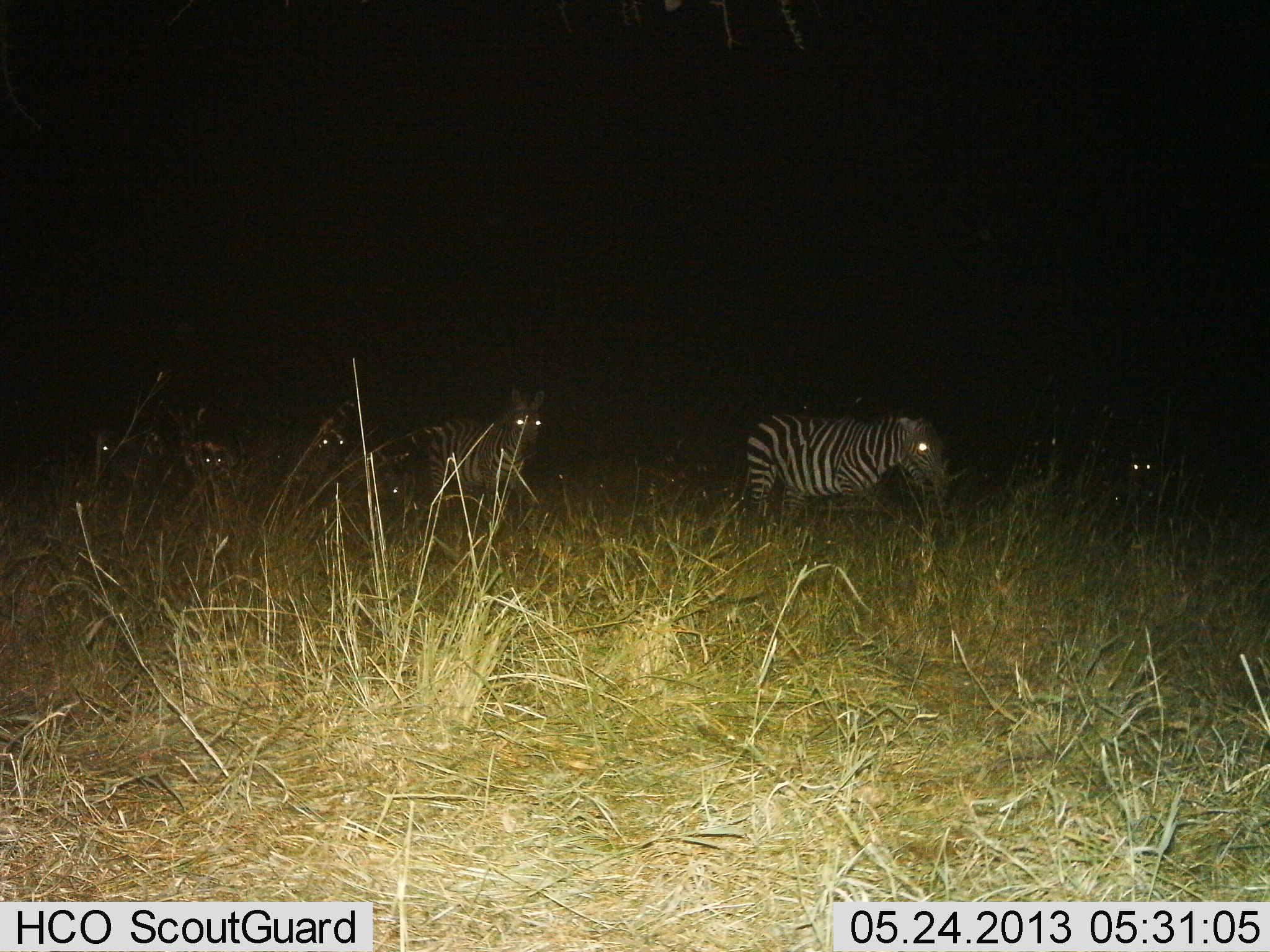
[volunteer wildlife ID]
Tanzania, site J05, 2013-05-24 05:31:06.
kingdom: Animalia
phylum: Chordata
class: Mammalia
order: Perissodactyla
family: Equidae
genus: Equus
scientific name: Equus quagga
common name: plains zebra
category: zebra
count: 6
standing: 55%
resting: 14%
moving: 55%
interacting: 7%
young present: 3%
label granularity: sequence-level